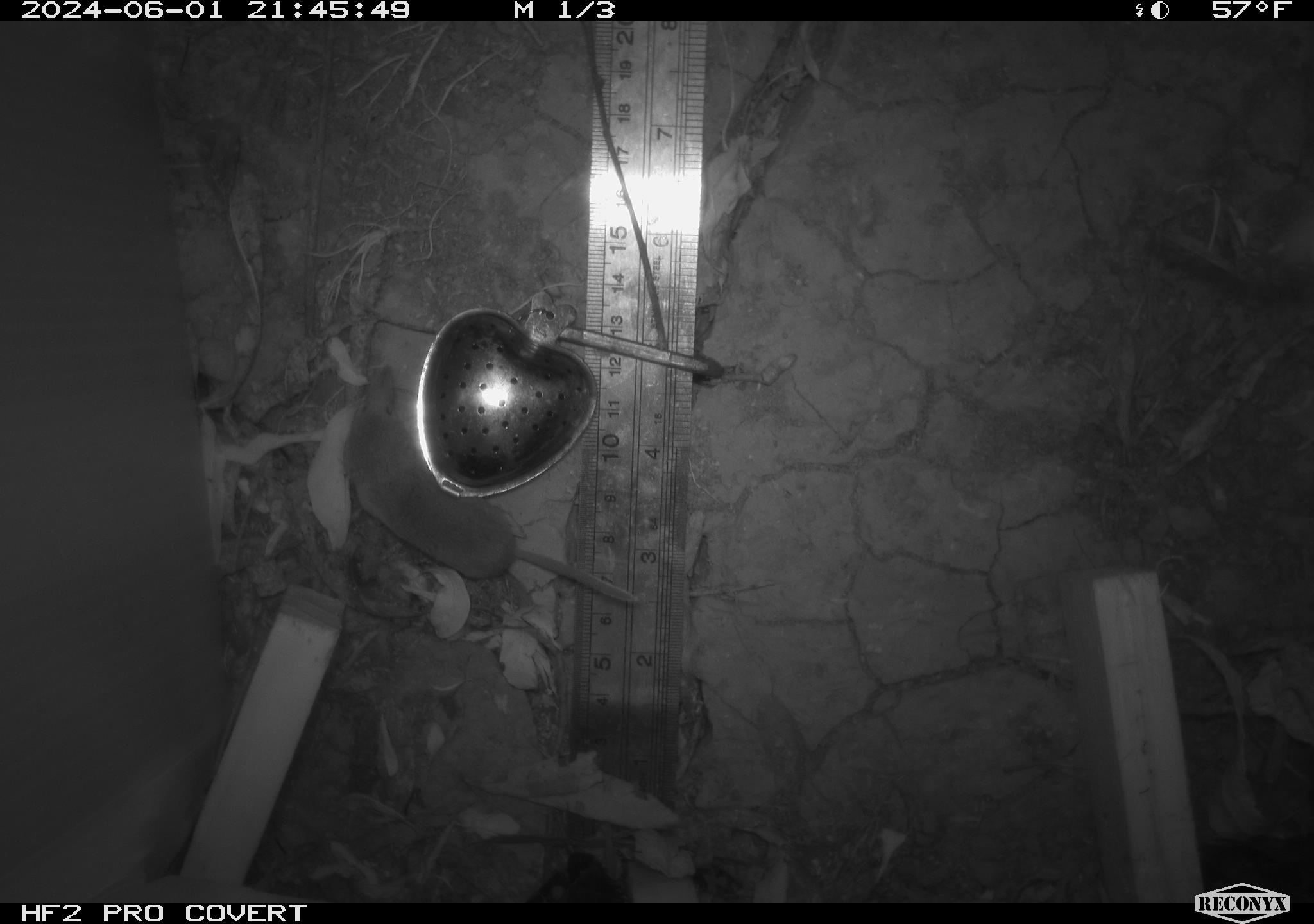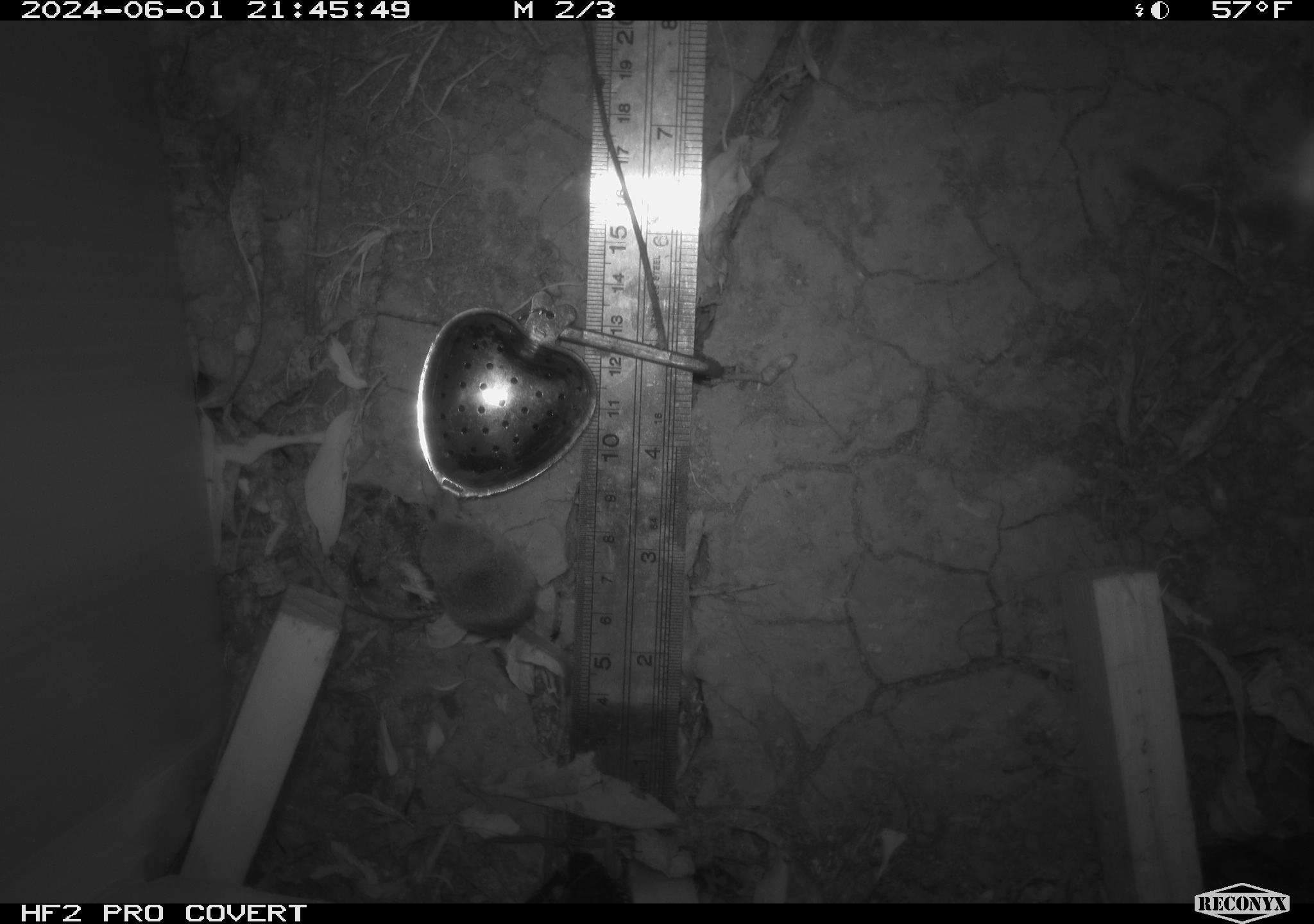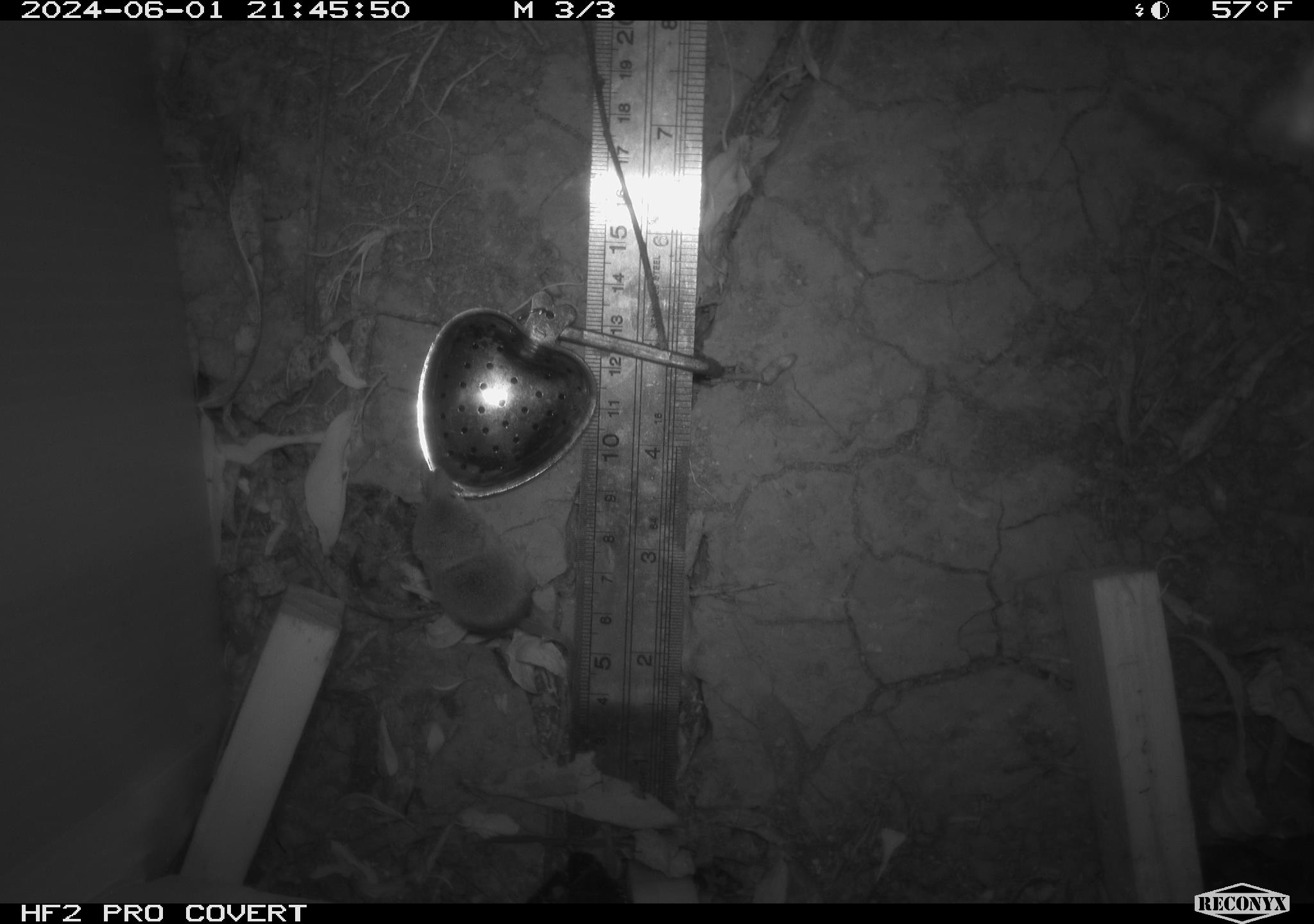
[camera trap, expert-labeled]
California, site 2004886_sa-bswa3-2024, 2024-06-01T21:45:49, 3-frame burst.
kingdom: Animalia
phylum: Chordata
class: Mammalia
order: Eulipotyphla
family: Soricidae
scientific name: Soricidae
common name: shrews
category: soricidae family